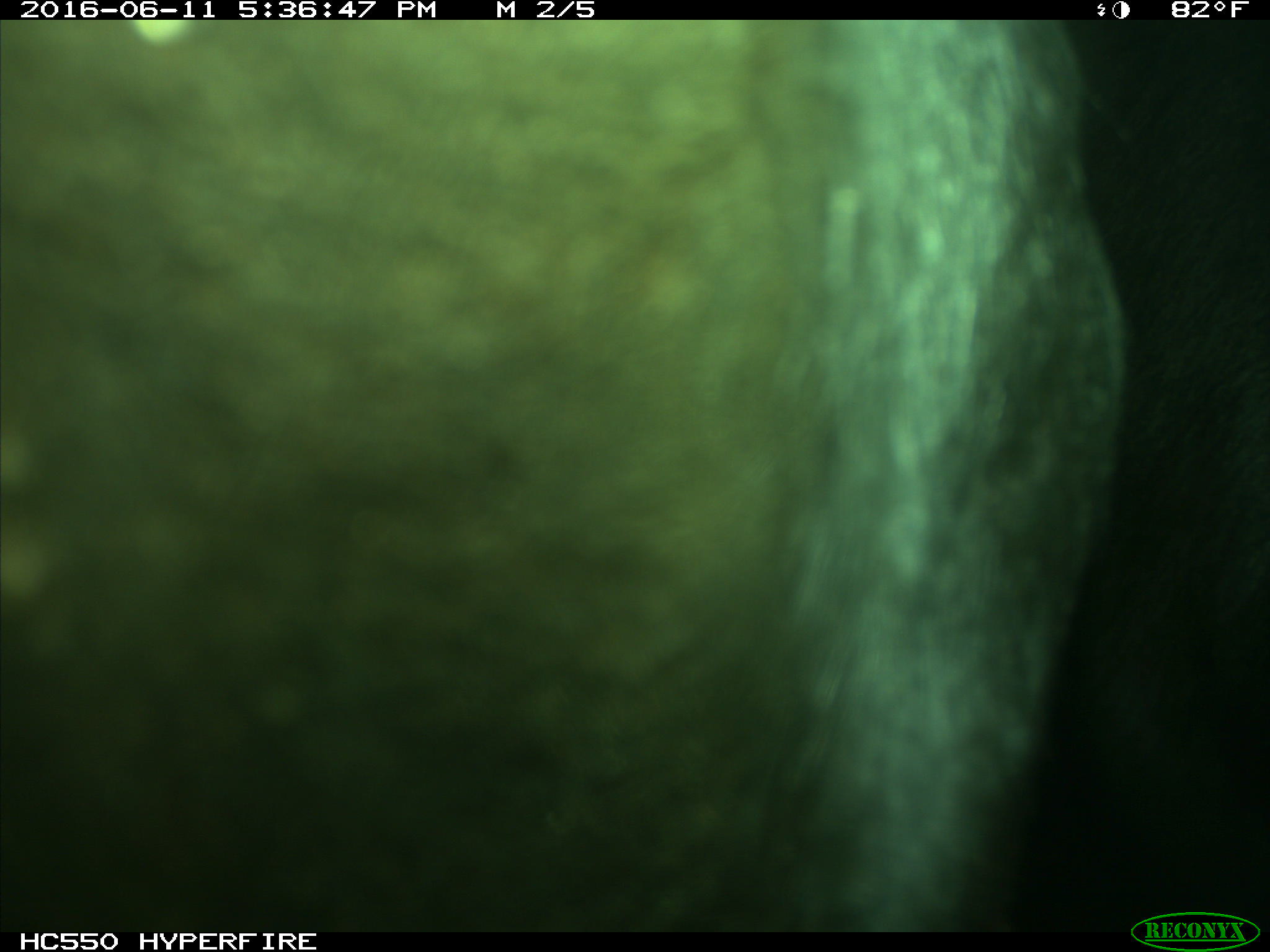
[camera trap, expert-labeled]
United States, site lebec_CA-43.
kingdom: Animalia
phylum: Chordata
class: Mammalia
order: Artiodactyla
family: Bovidae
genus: Bos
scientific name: Bos taurus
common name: domestic cow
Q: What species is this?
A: Bos taurus (domestic cow).